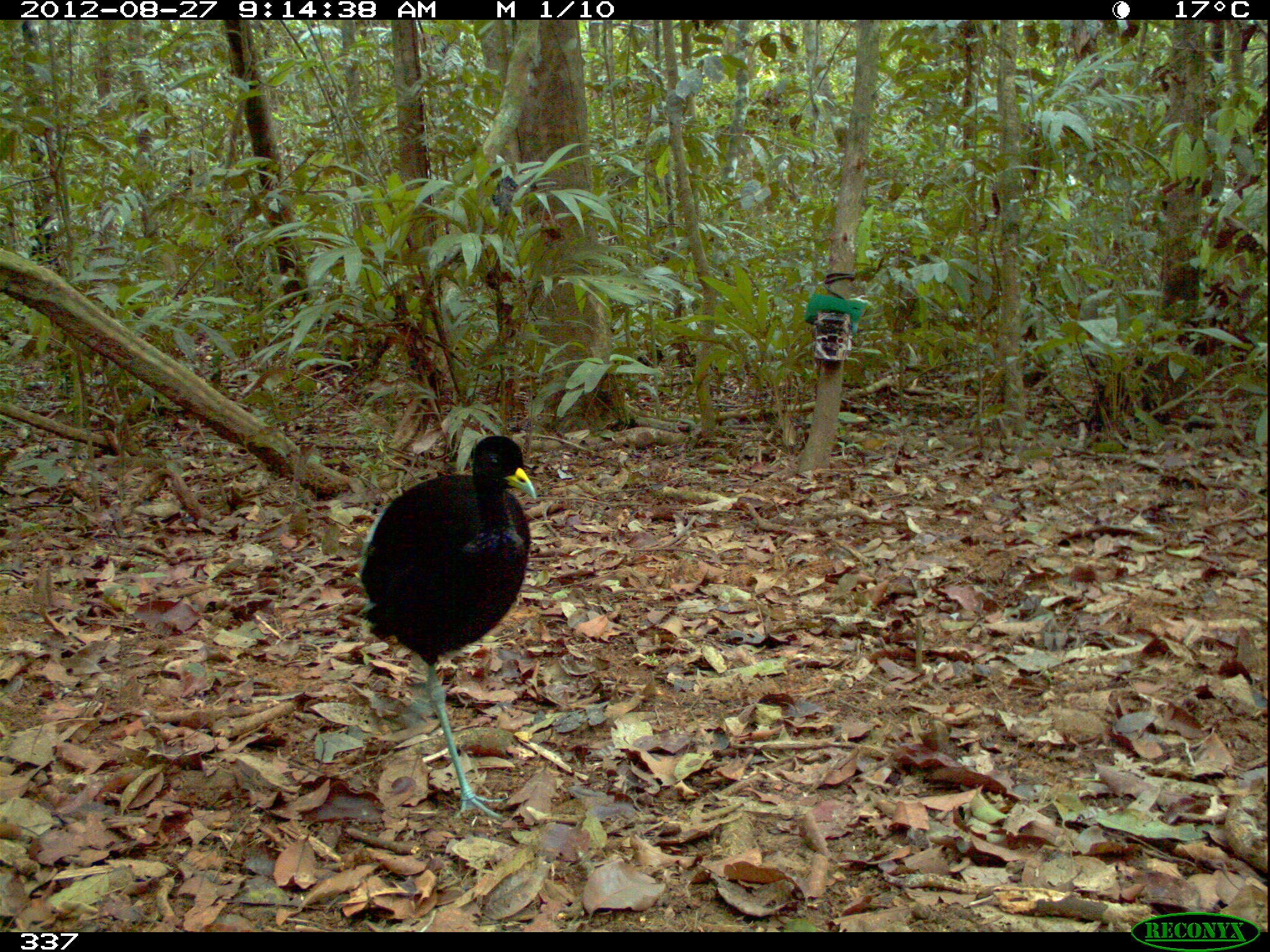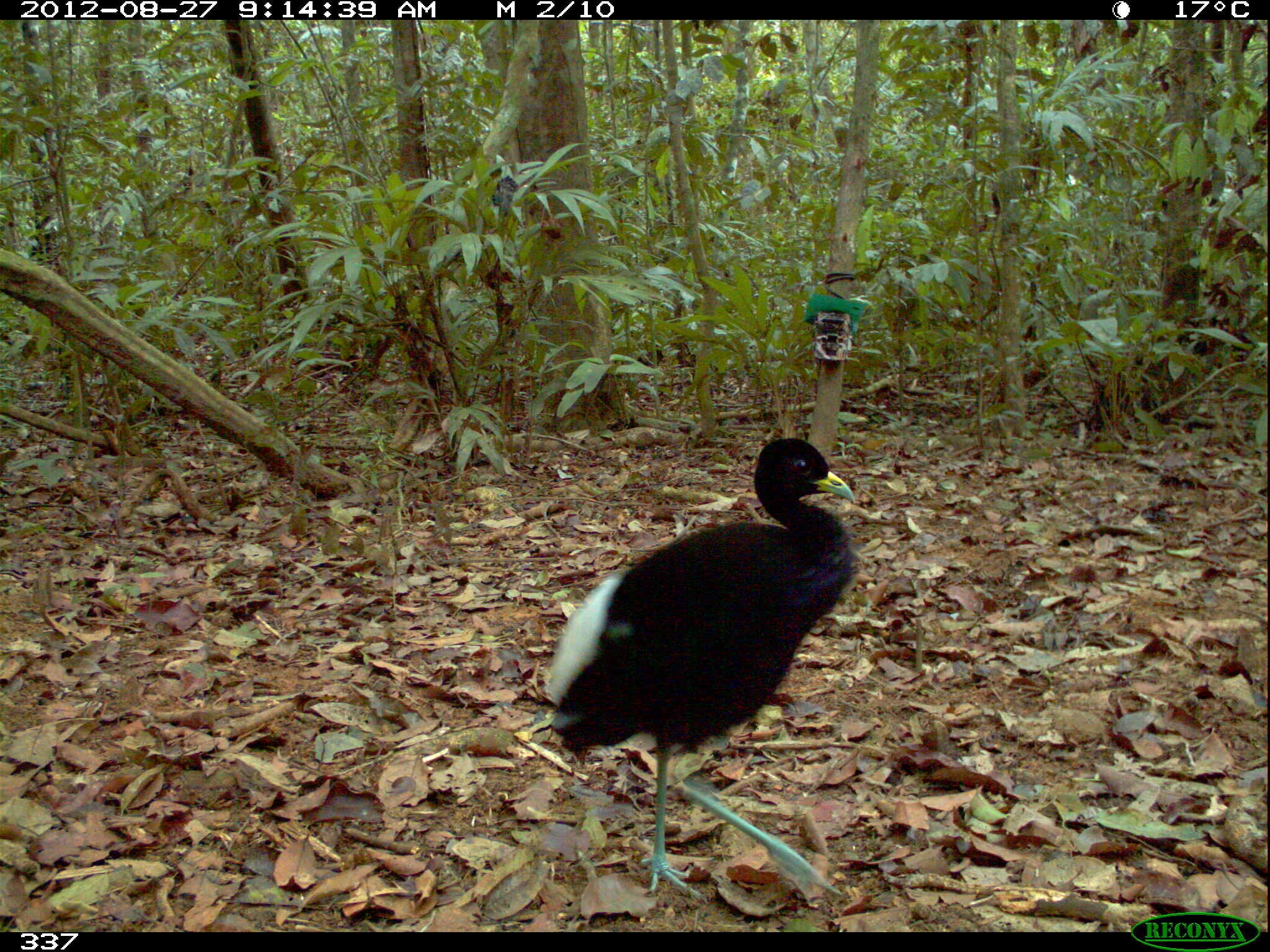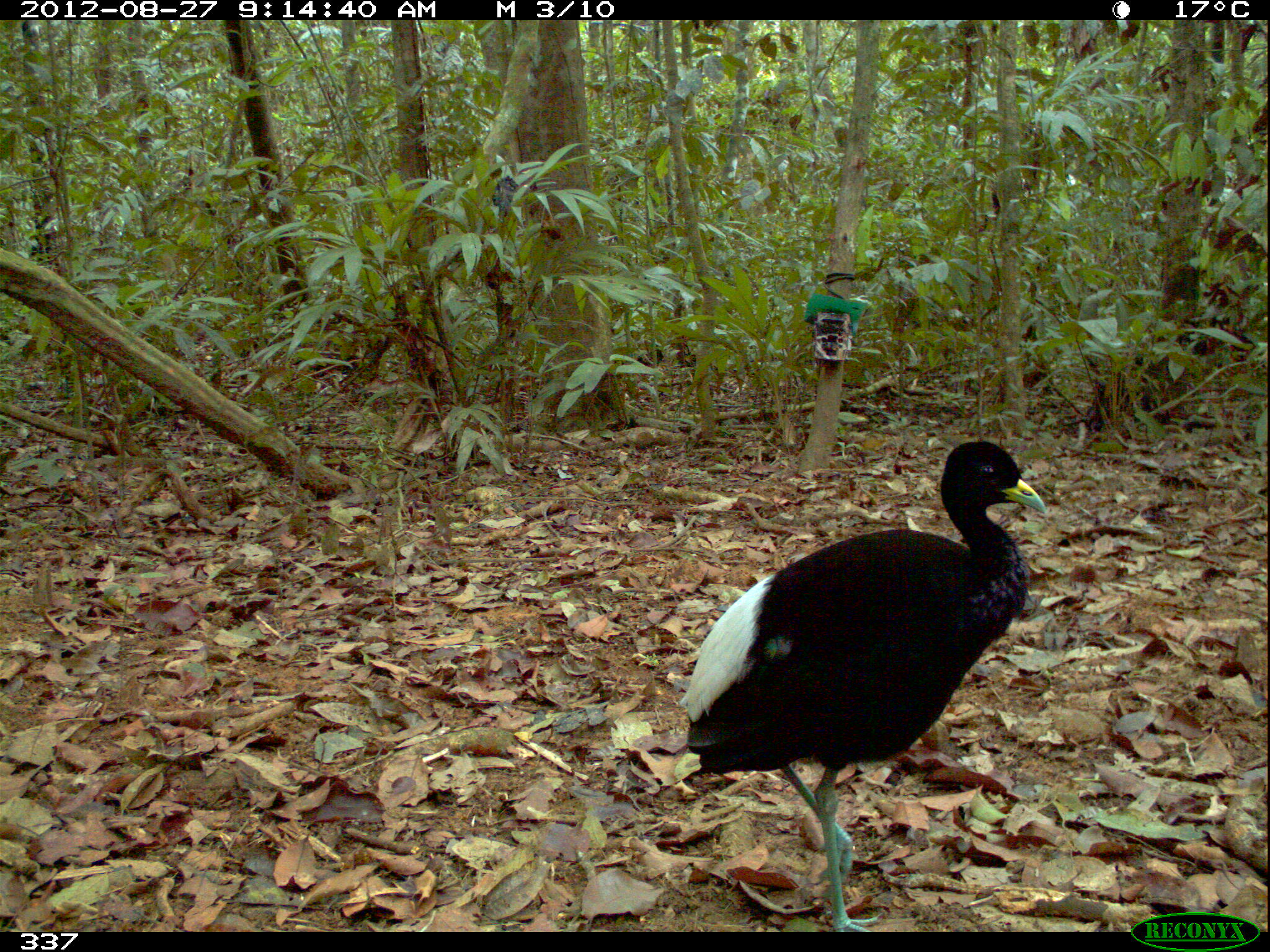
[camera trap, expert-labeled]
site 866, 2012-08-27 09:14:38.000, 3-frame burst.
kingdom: Animalia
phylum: Chordata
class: Aves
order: Gruiformes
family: Psophiidae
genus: Psophia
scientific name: Psophia leucoptera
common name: pale-winged trumpeter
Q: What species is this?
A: Psophia leucoptera (pale-winged trumpeter).